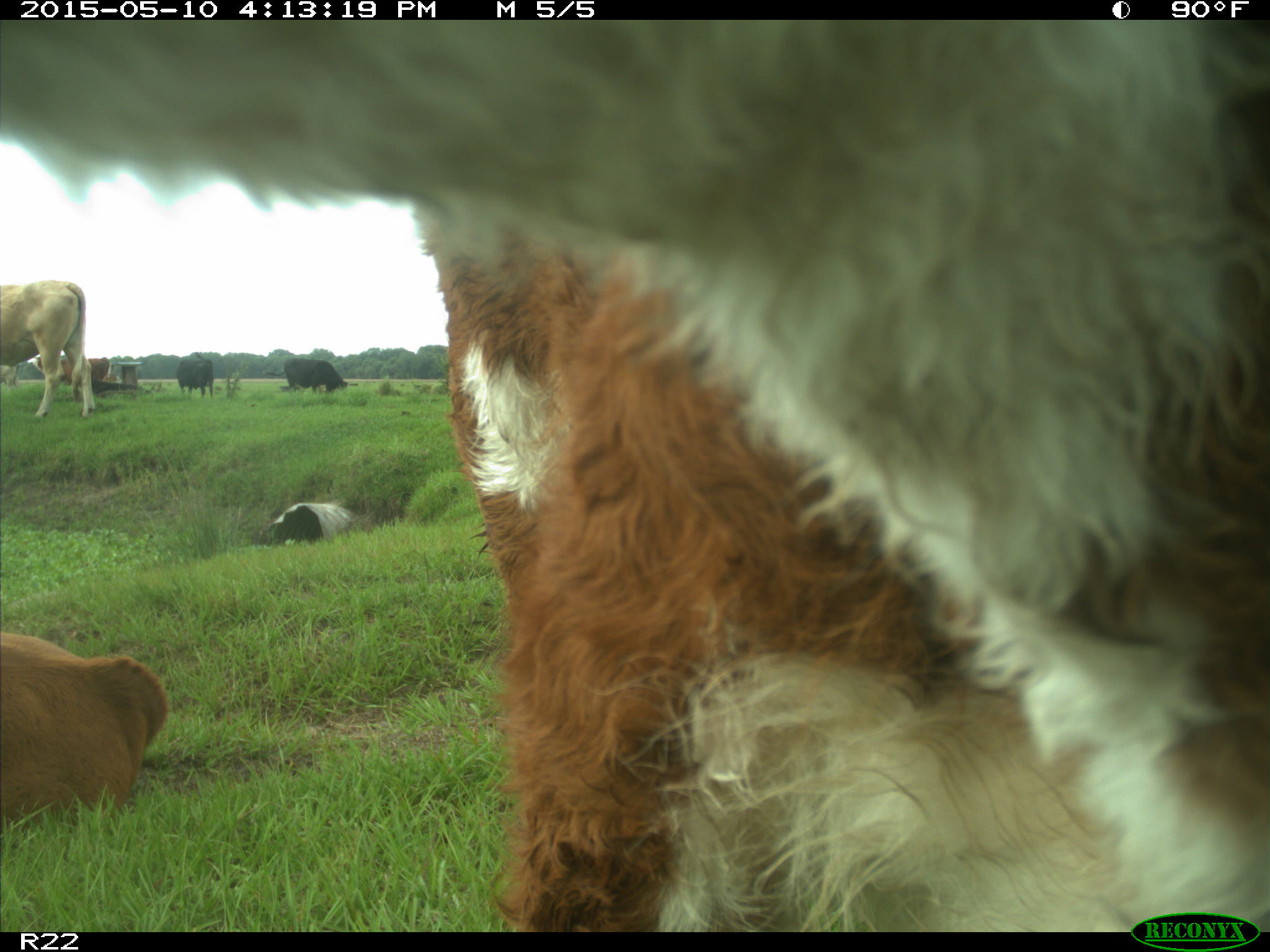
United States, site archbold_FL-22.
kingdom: Animalia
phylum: Chordata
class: Mammalia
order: Artiodactyla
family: Bovidae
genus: Bos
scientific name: Bos taurus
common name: domestic cow